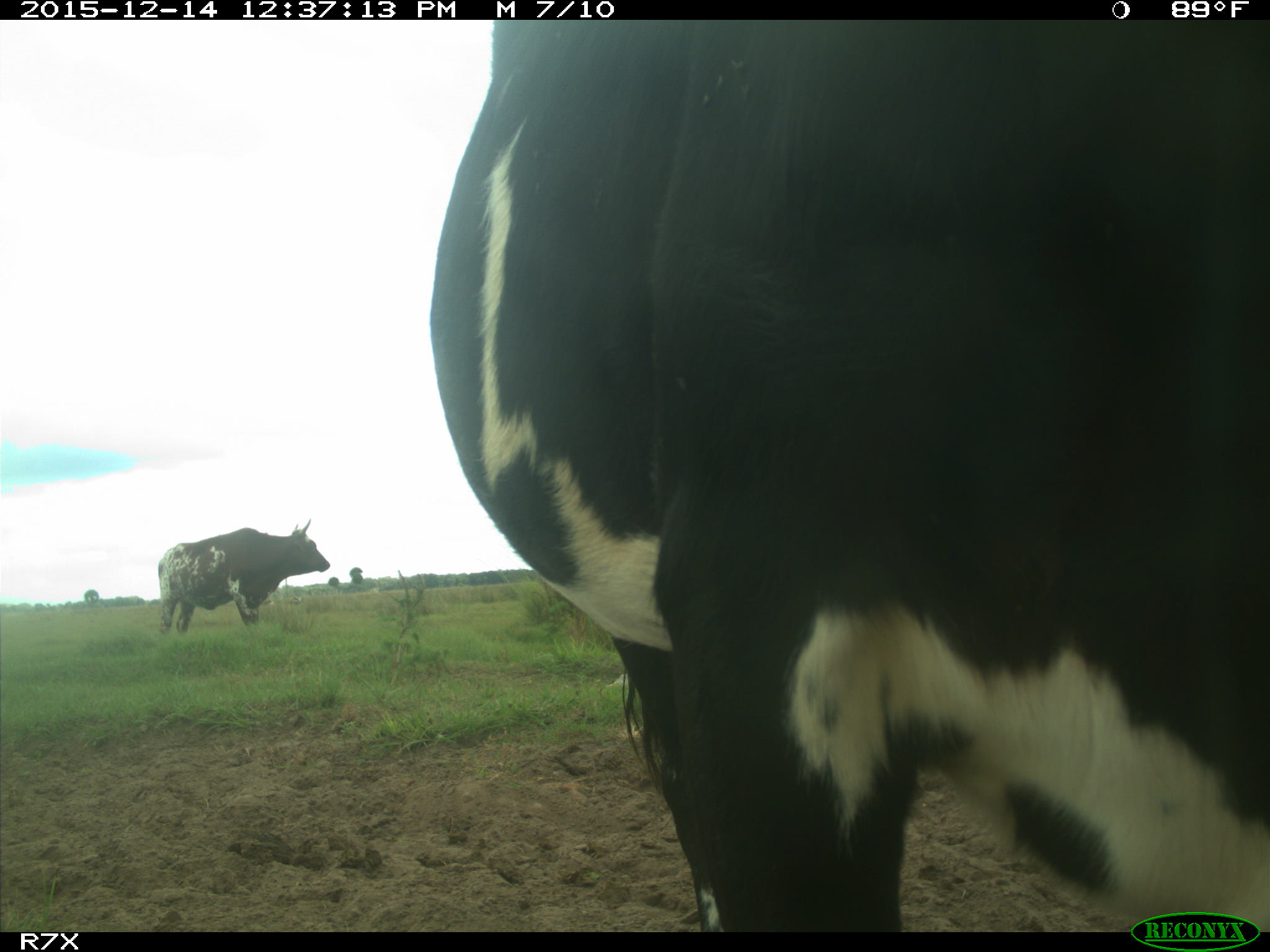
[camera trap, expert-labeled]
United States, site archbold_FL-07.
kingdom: Animalia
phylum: Chordata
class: Mammalia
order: Artiodactyla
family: Bovidae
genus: Bos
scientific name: Bos taurus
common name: domestic cow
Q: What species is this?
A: Bos taurus (domestic cow).